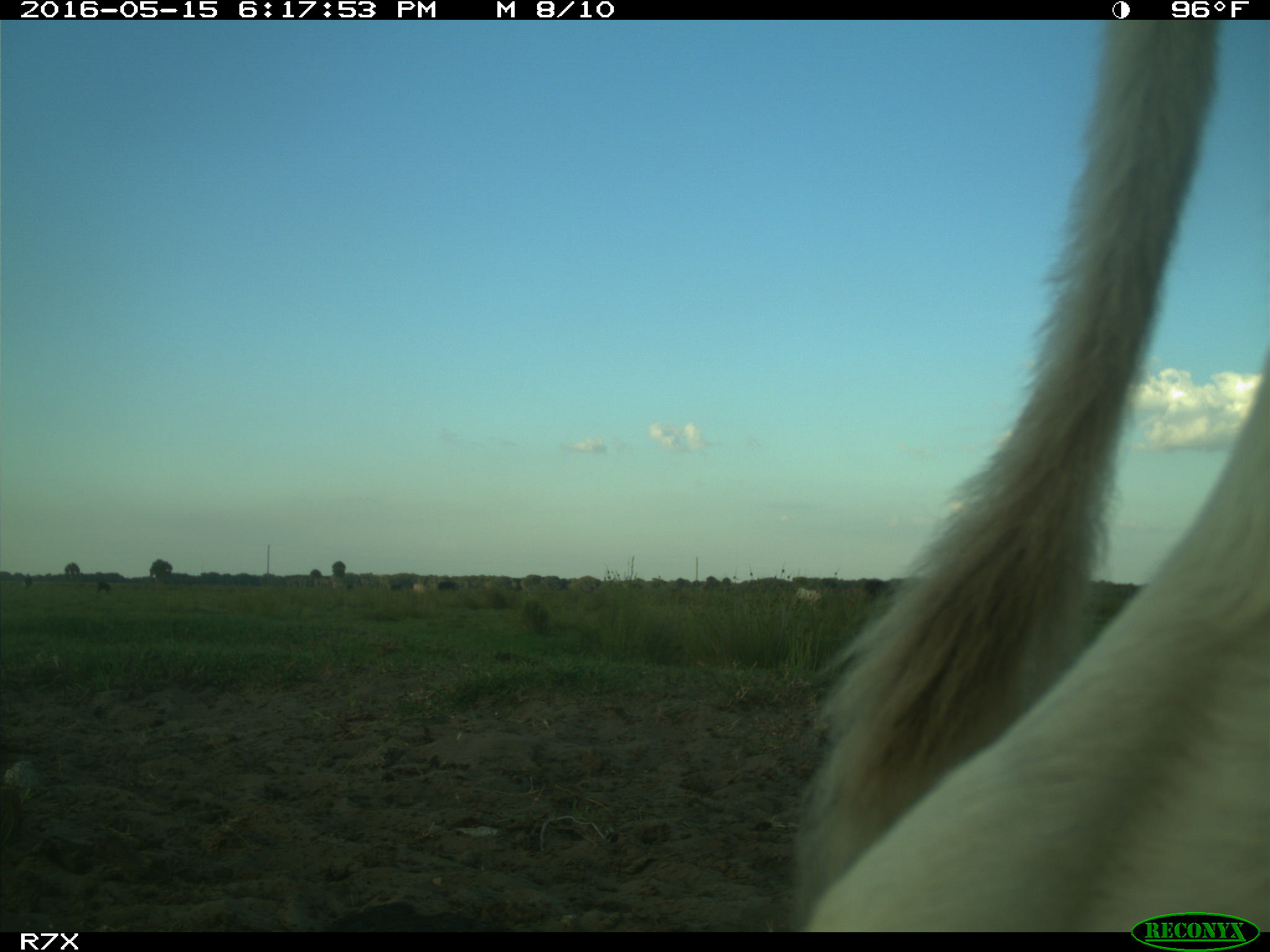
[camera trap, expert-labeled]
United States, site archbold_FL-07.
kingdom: Animalia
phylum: Chordata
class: Mammalia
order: Artiodactyla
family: Bovidae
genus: Bos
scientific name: Bos taurus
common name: domestic cow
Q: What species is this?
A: Bos taurus (domestic cow).